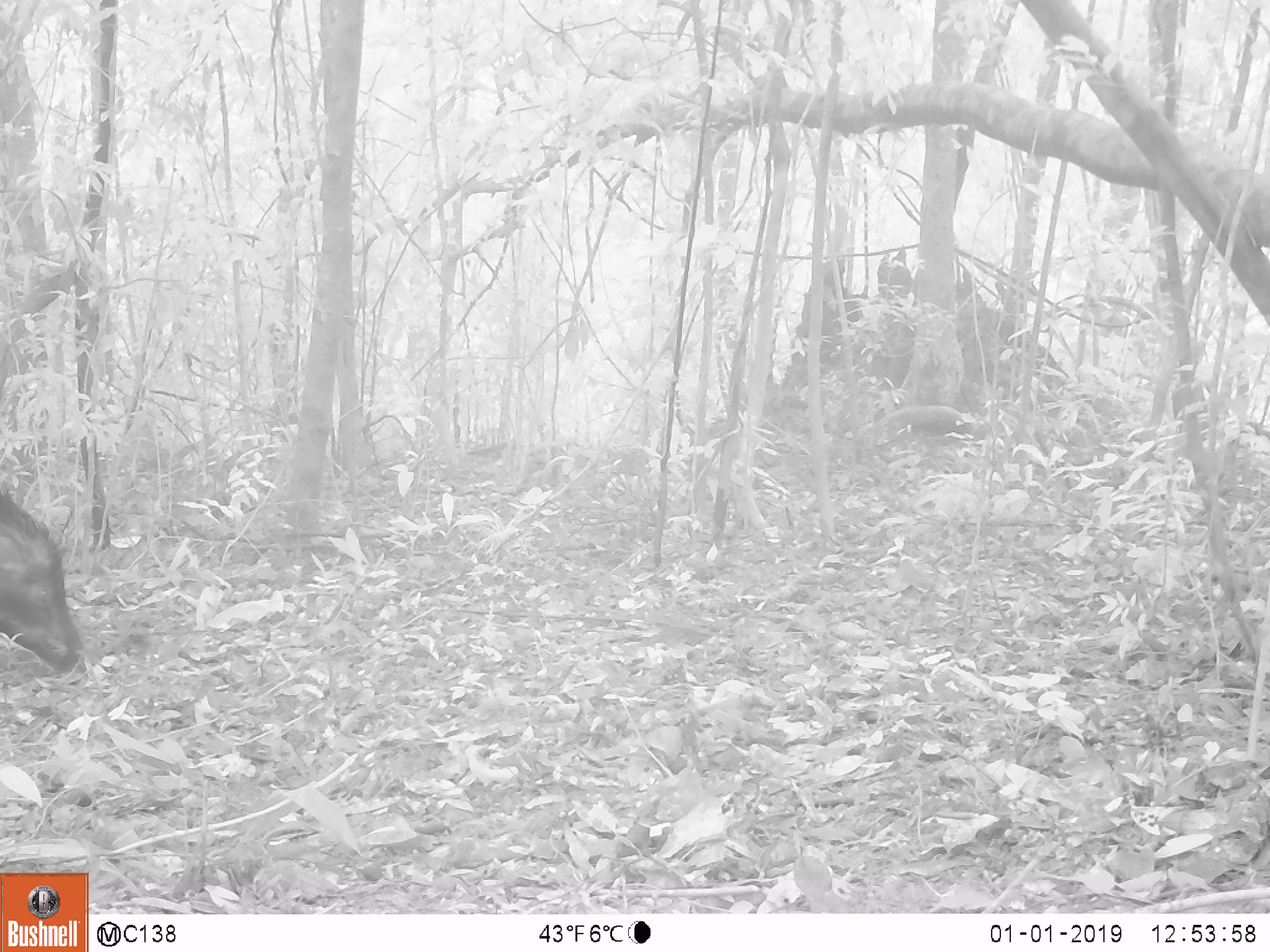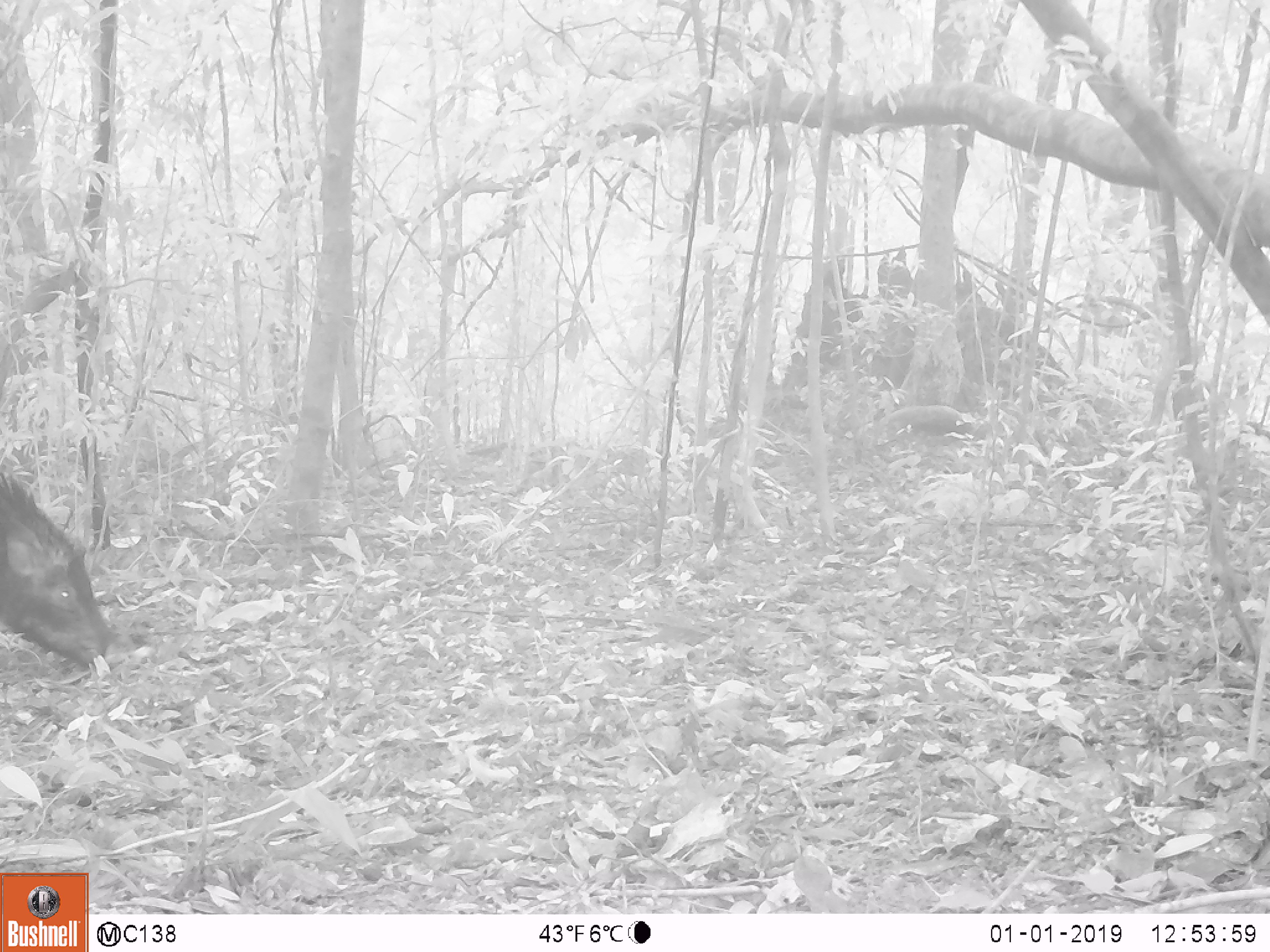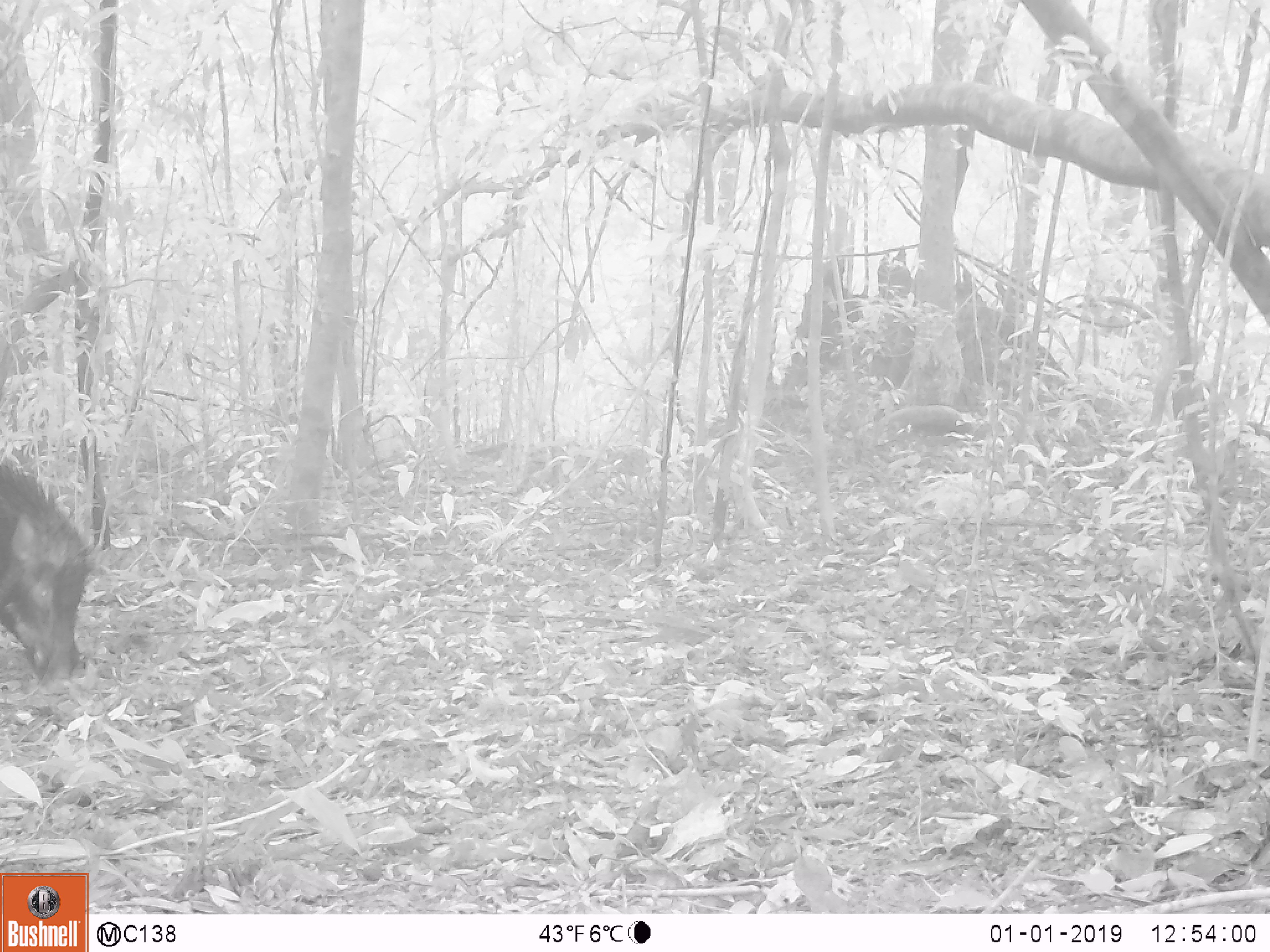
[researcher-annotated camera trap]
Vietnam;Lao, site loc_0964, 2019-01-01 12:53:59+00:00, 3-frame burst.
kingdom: Animalia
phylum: Chordata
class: Mammalia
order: Artiodactyla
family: Suidae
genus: Sus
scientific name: Sus scrofa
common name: eurasian wild pig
Eurasian wild pig (Sus scrofa). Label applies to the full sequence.